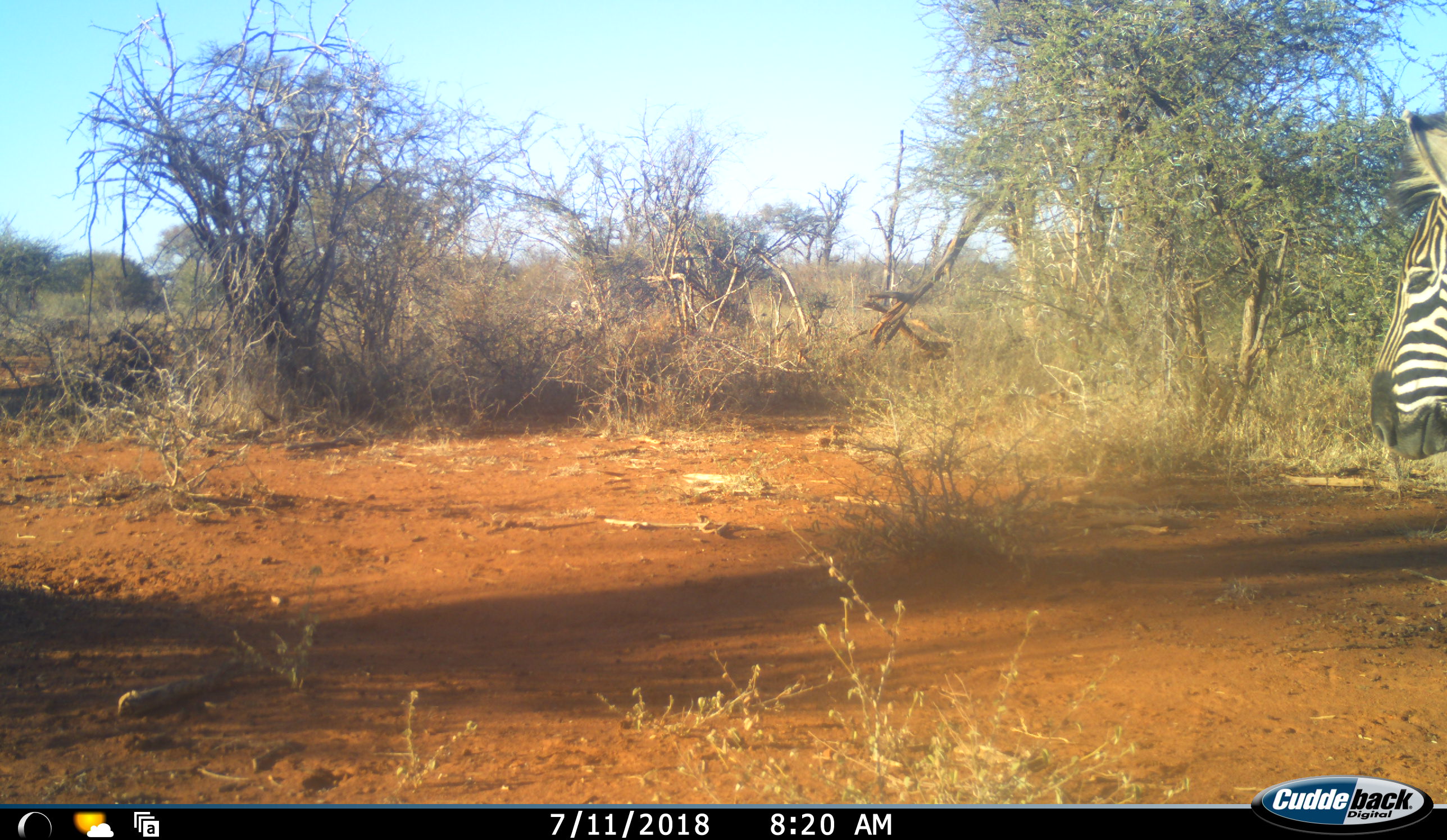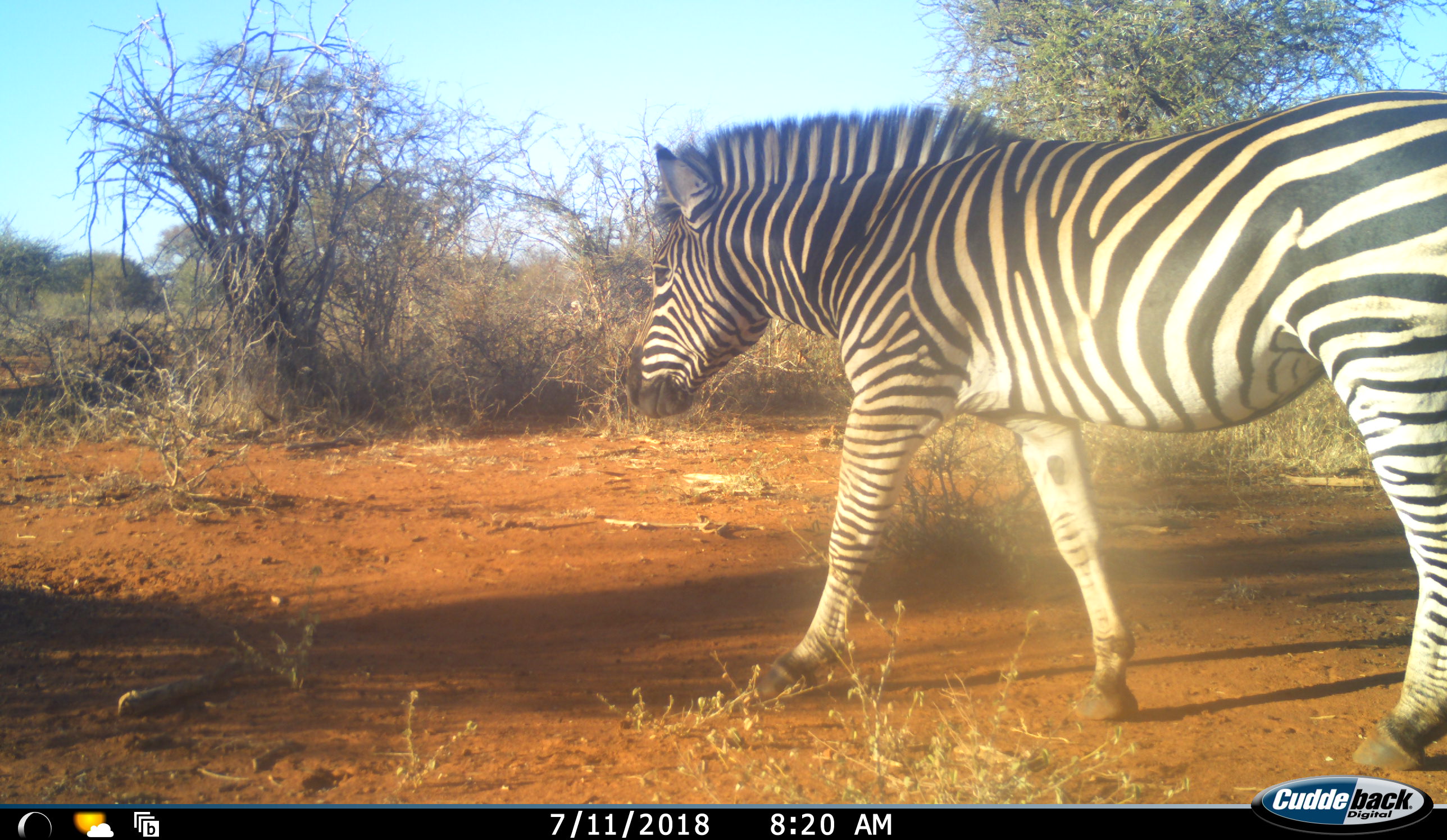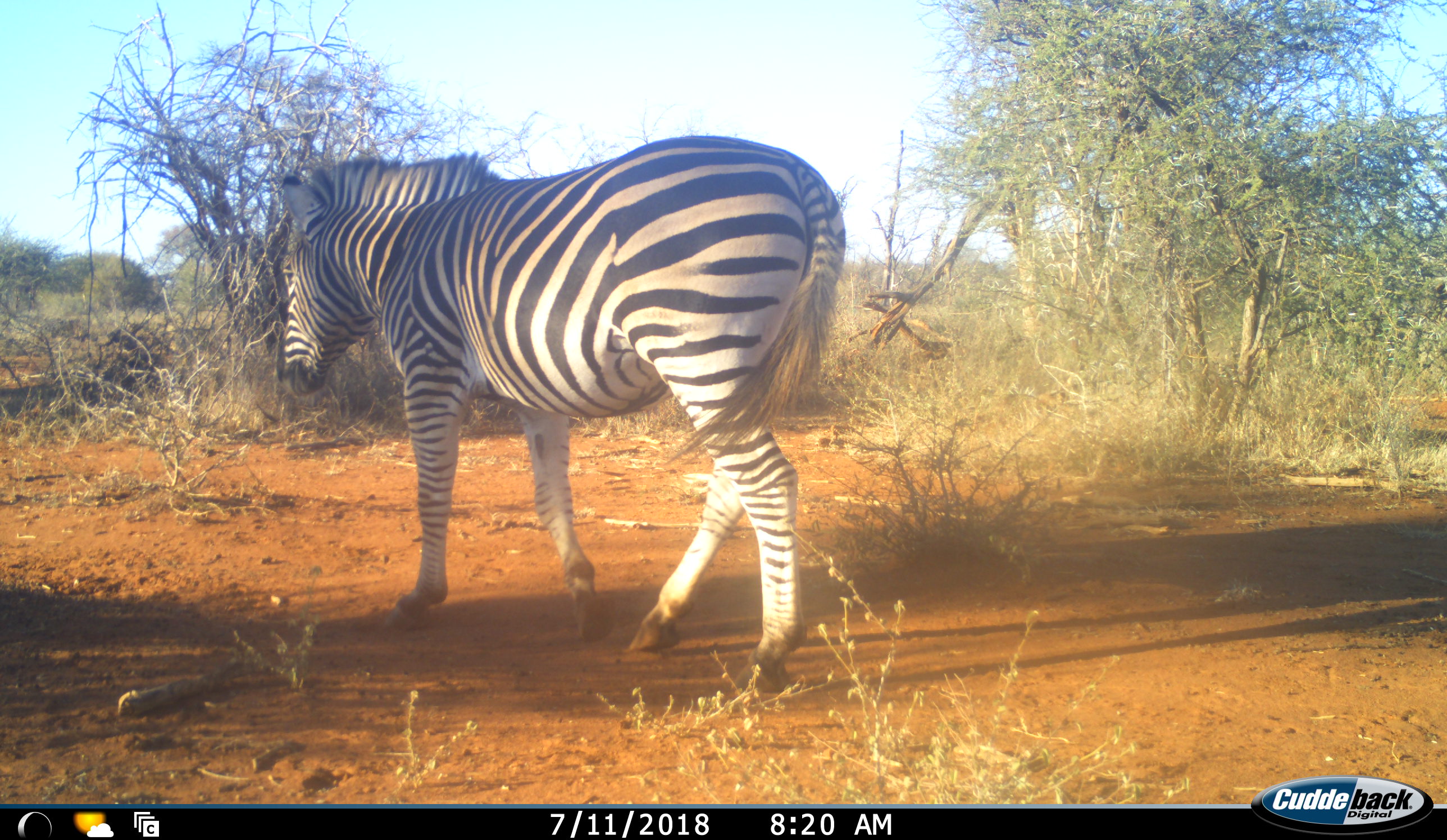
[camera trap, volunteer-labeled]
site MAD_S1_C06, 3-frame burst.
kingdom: Animalia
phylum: Chordata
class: Mammalia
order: Perissodactyla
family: Equidae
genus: Equus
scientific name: Equus quagga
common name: plains zebra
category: zebraplains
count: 1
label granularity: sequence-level